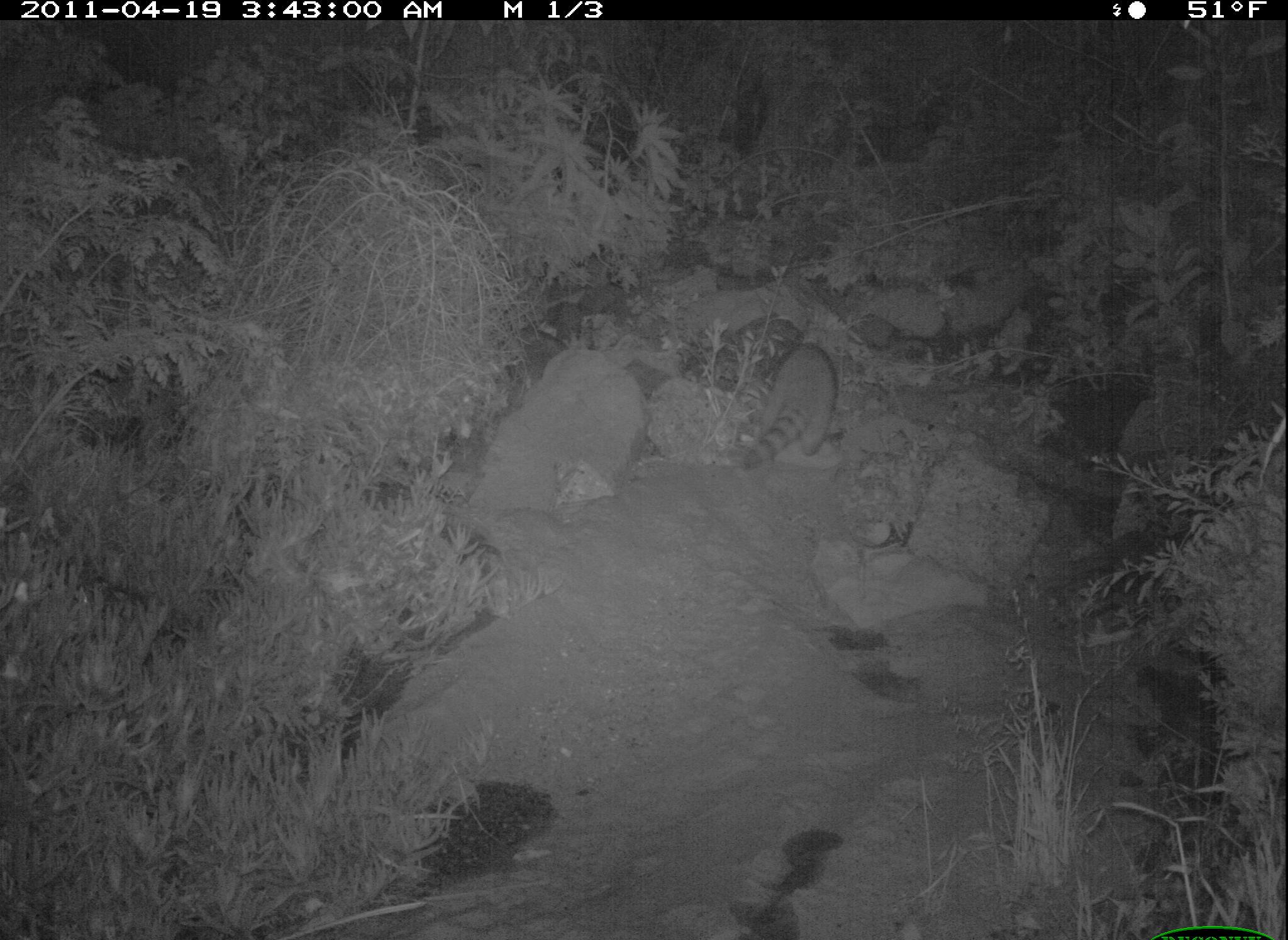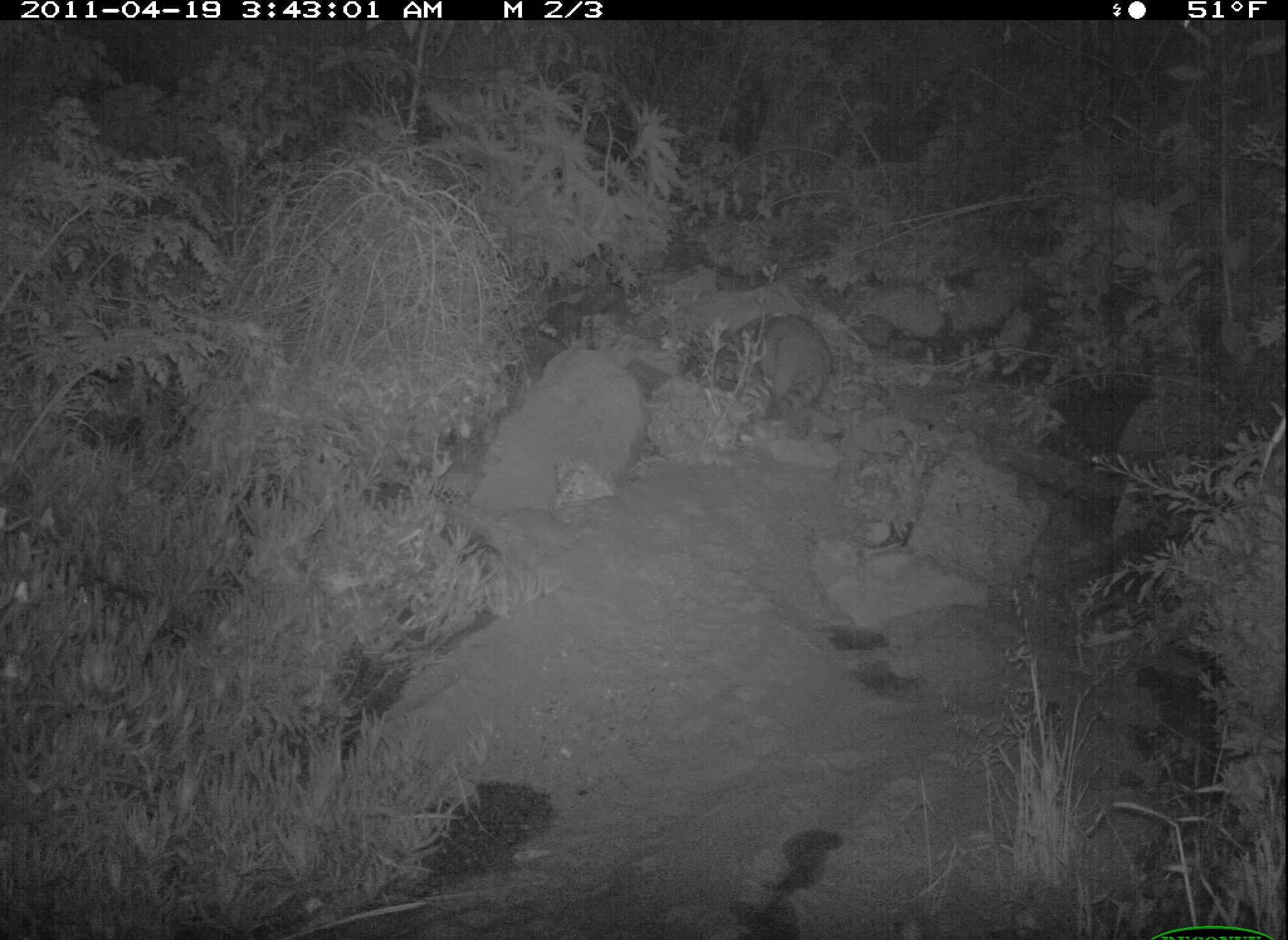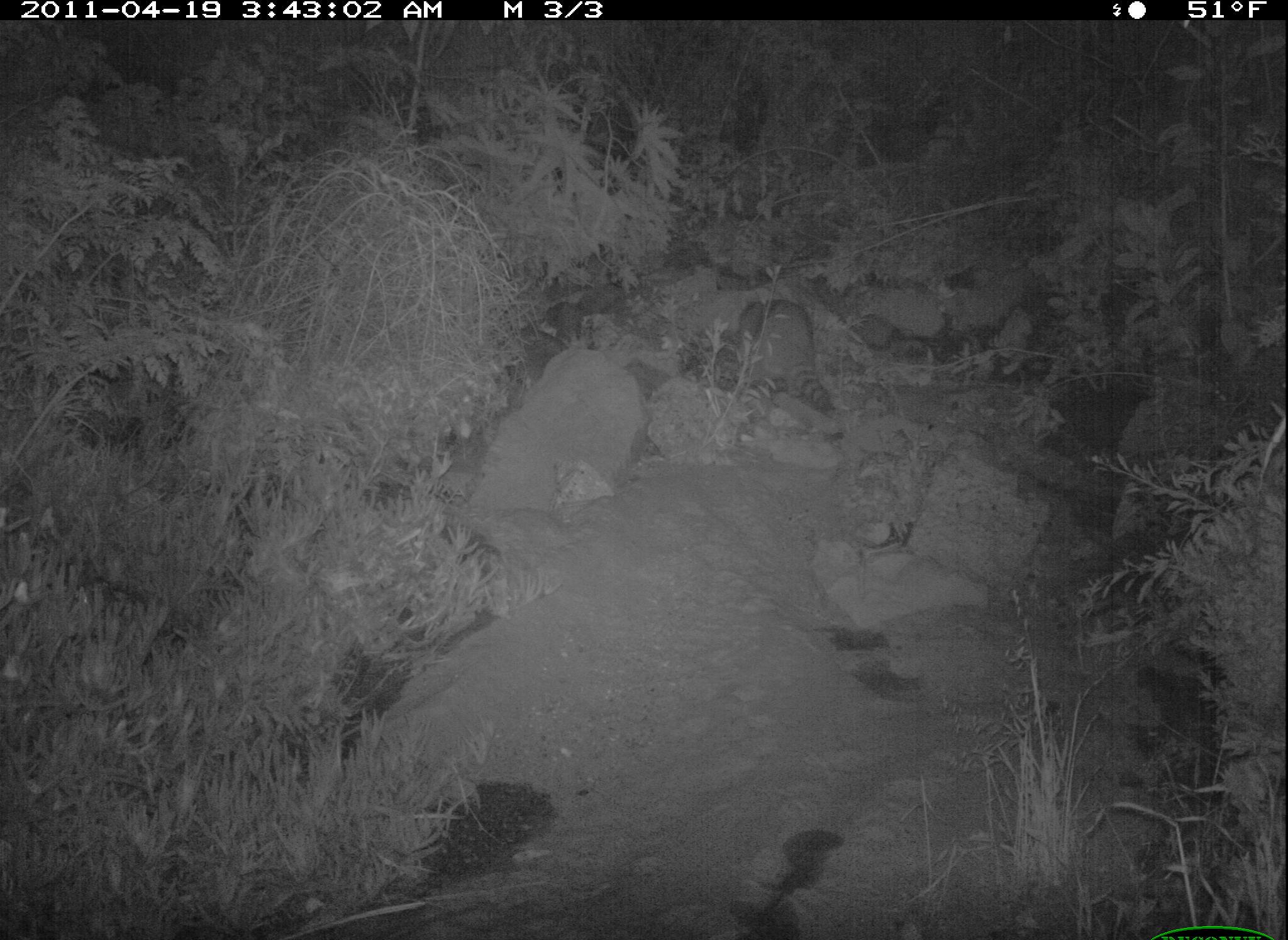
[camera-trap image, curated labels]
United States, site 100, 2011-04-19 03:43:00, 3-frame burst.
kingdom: Animalia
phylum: Chordata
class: Mammalia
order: Carnivora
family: Procyonidae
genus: Procyon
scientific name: Procyon lotor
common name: raccoon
Raccoon (Procyon lotor).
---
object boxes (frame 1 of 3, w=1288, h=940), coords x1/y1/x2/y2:
raccoon: 736/333/858/507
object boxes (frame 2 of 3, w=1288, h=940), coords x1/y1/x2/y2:
raccoon: 733/304/842/445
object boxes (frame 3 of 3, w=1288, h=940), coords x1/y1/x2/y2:
raccoon: 741/287/839/420